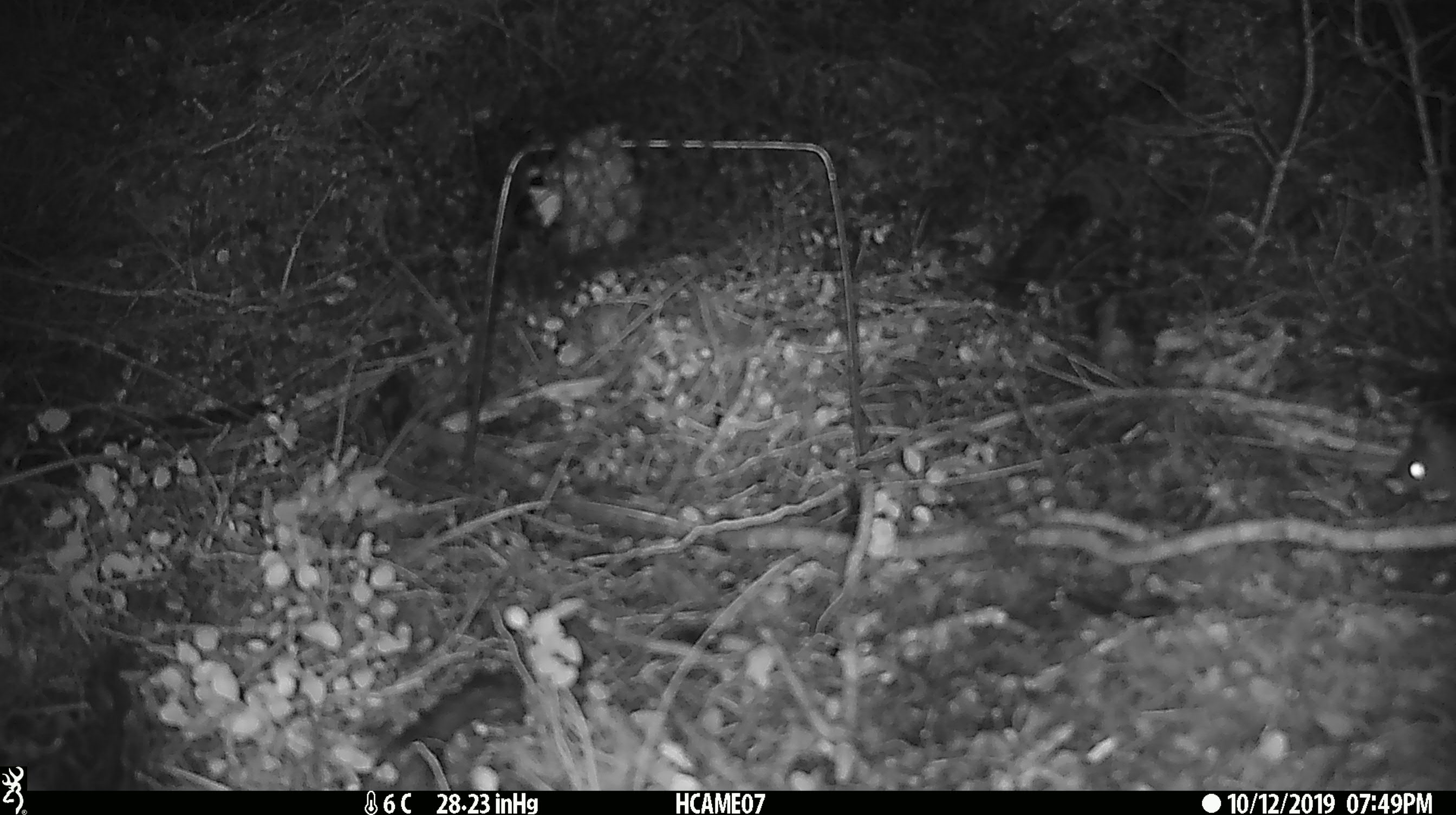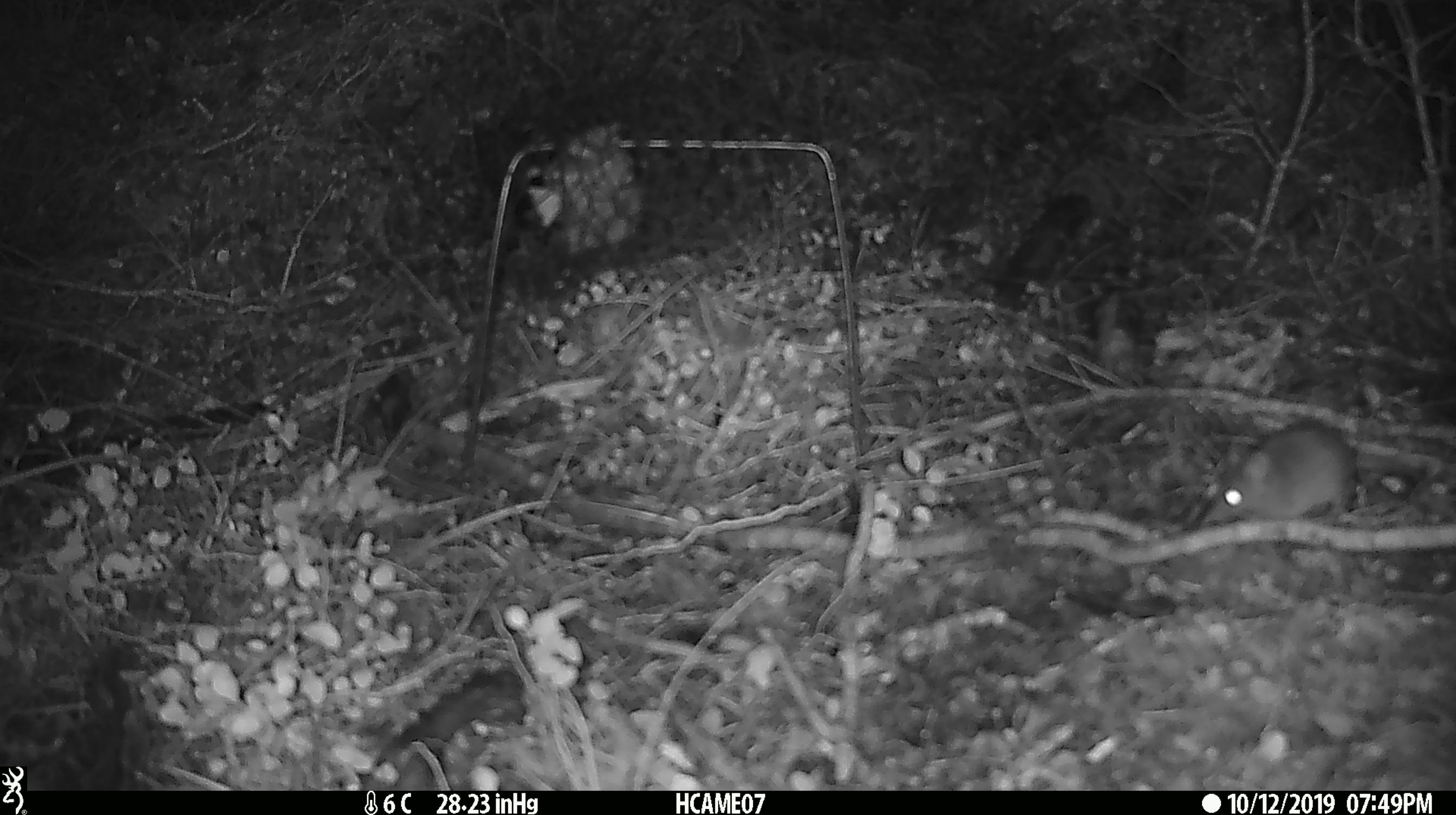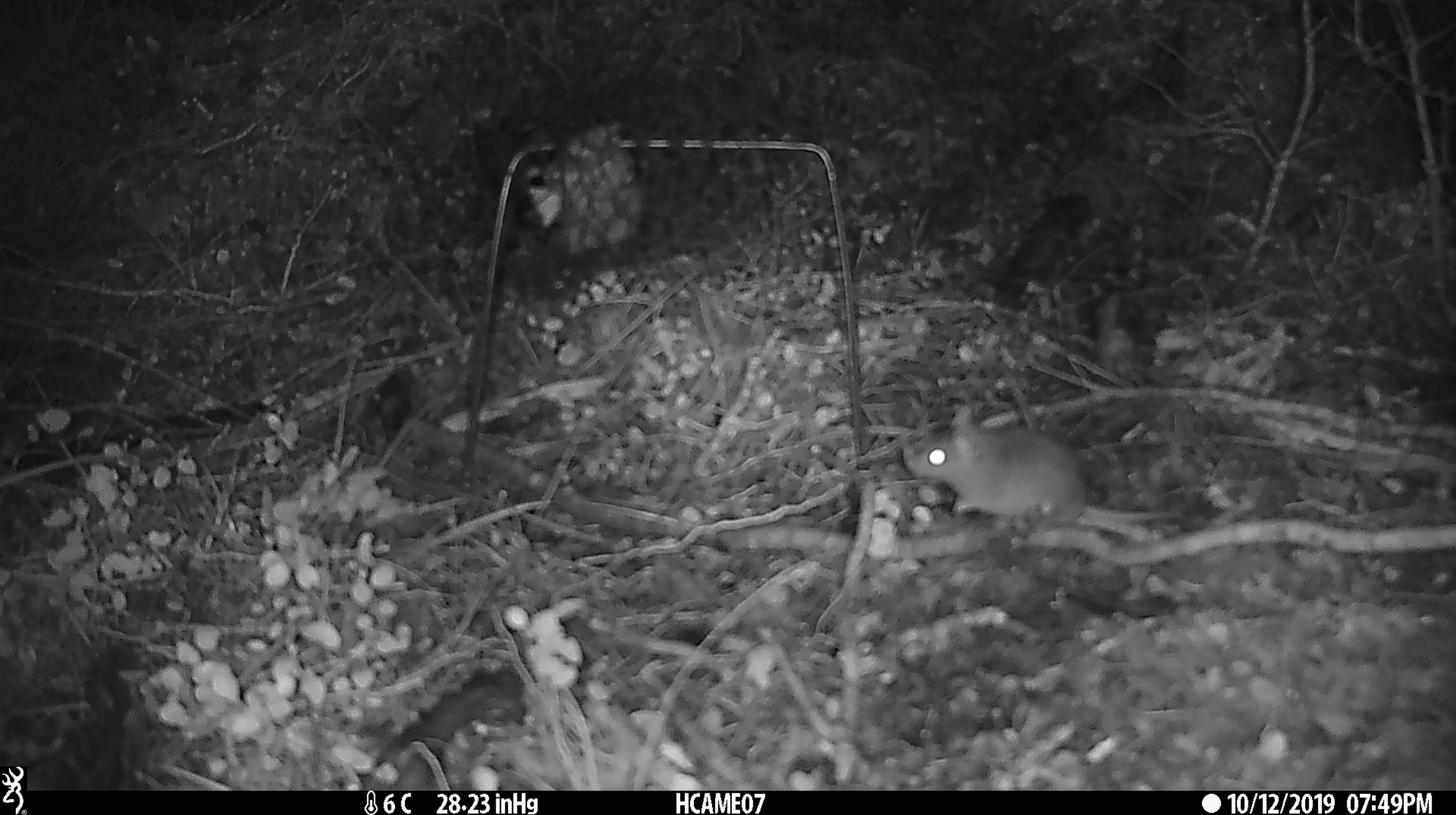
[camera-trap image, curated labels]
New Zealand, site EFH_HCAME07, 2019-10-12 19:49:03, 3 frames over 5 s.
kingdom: Animalia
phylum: Chordata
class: Mammalia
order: Rodentia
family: Muridae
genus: Mus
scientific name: Mus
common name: mouse